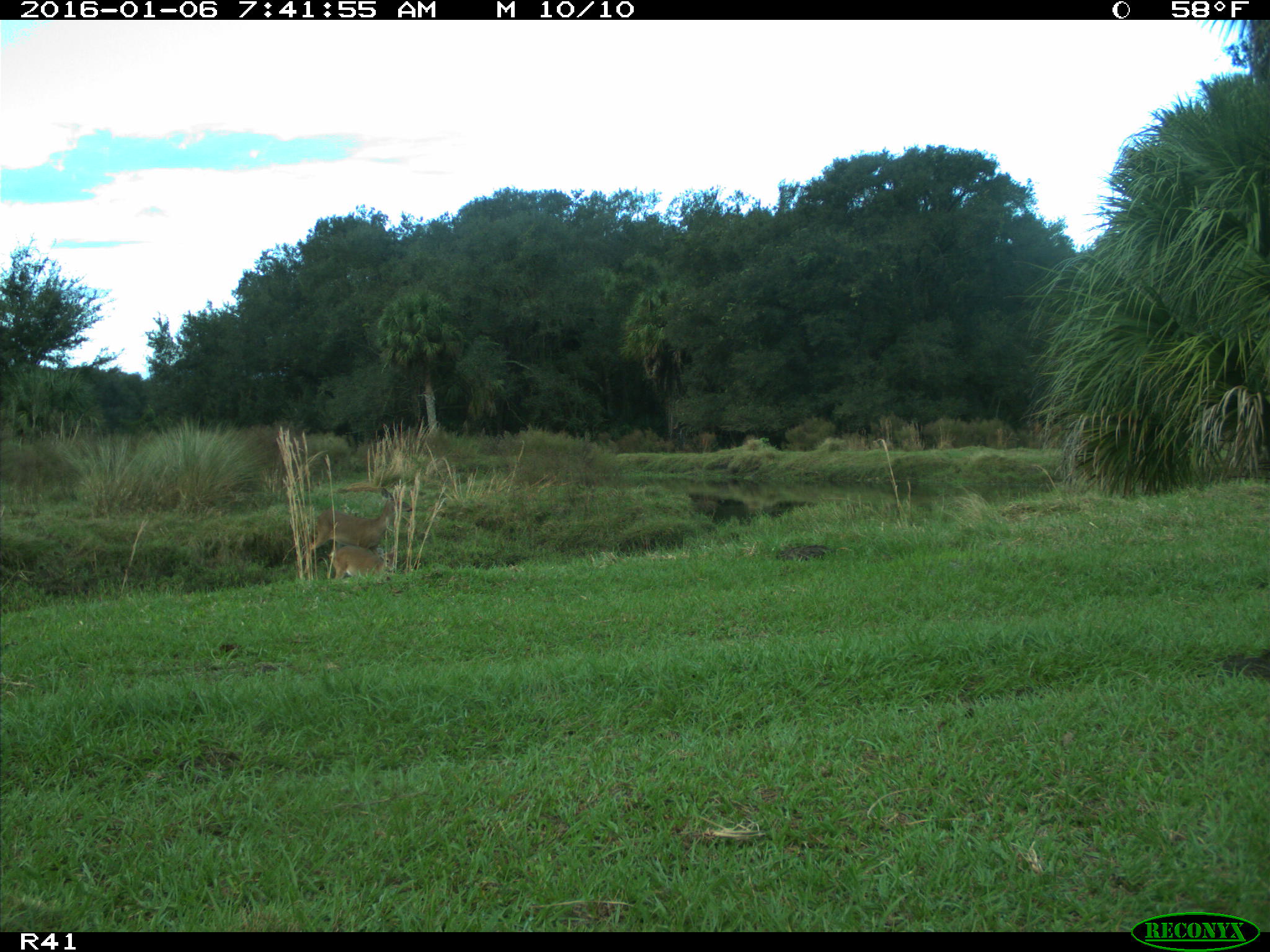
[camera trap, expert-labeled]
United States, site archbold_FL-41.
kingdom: Animalia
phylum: Chordata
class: Mammalia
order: Artiodactyla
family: Cervidae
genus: Odocoileus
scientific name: Odocoileus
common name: deer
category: unidentified deer